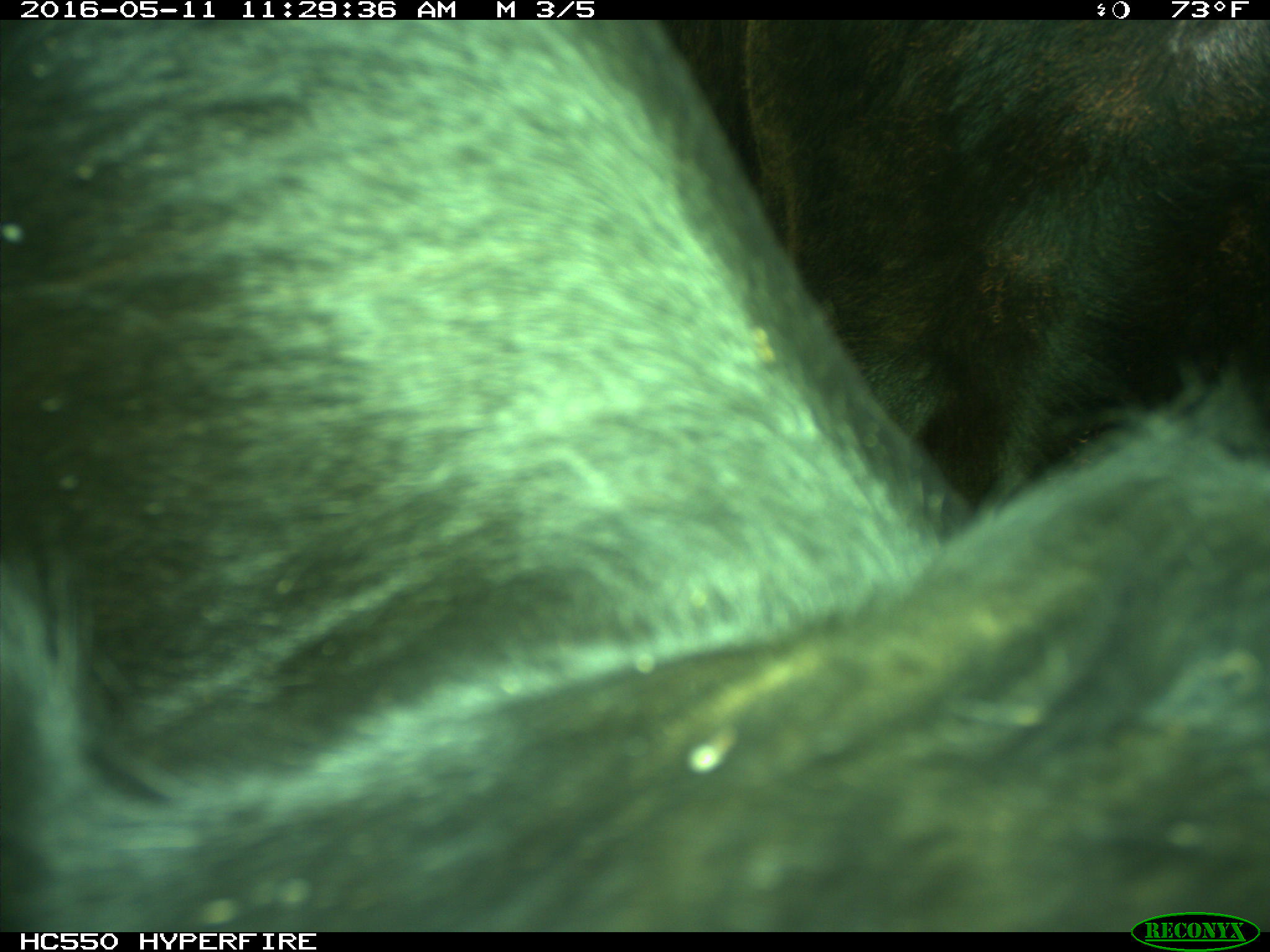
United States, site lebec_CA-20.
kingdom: Animalia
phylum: Chordata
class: Mammalia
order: Artiodactyla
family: Bovidae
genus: Bos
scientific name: Bos taurus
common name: domestic cow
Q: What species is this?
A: Bos taurus (domestic cow).